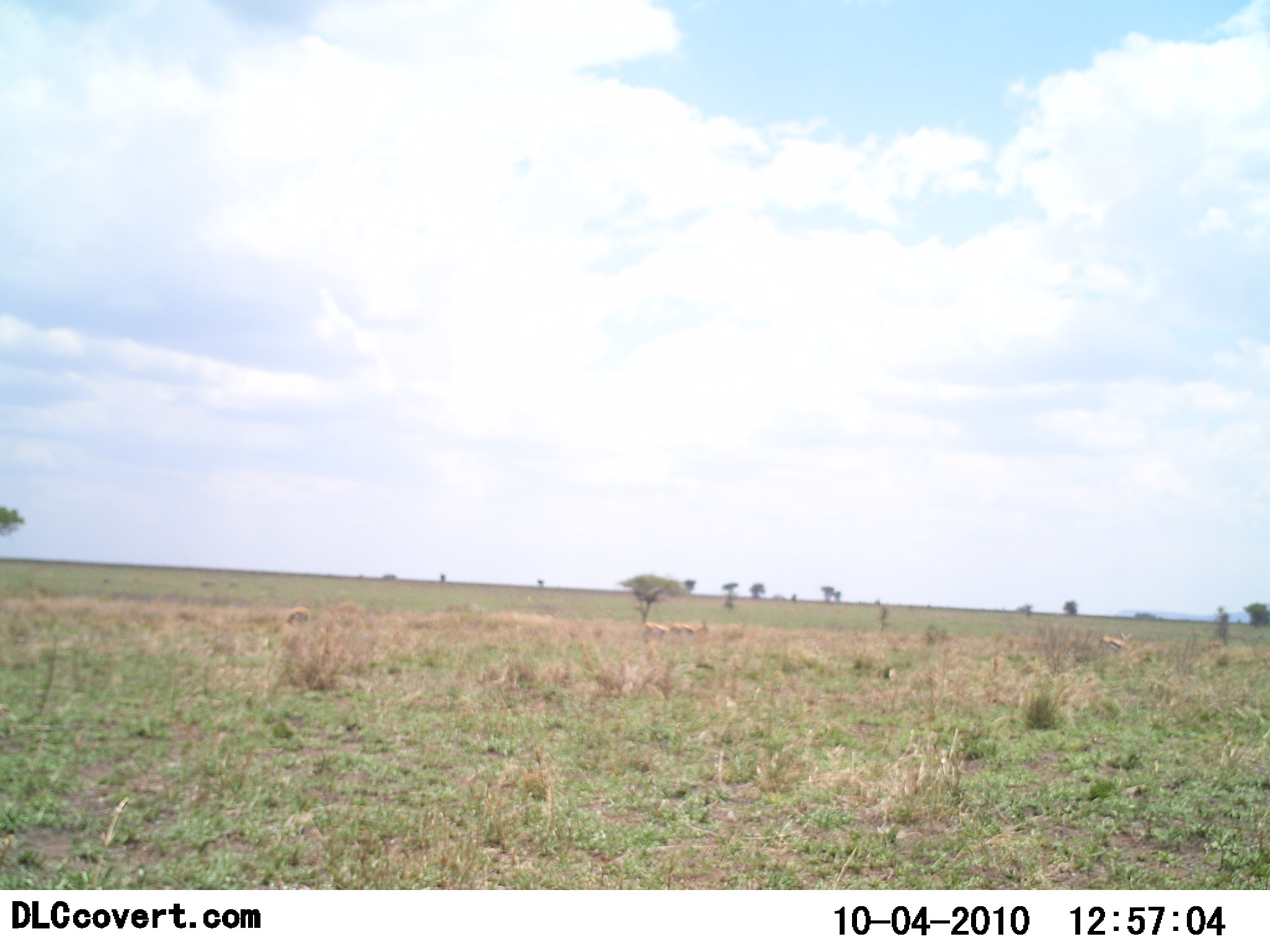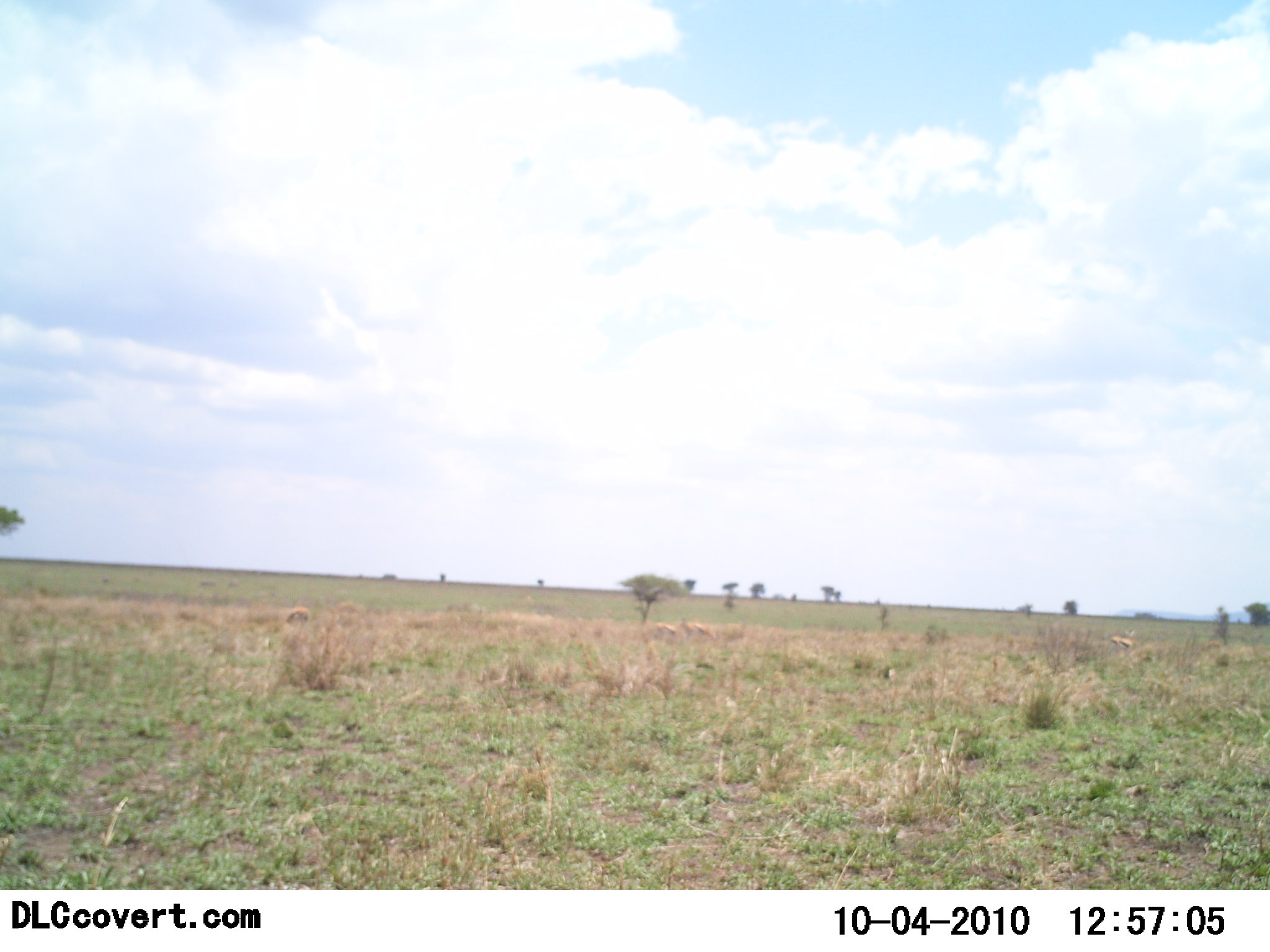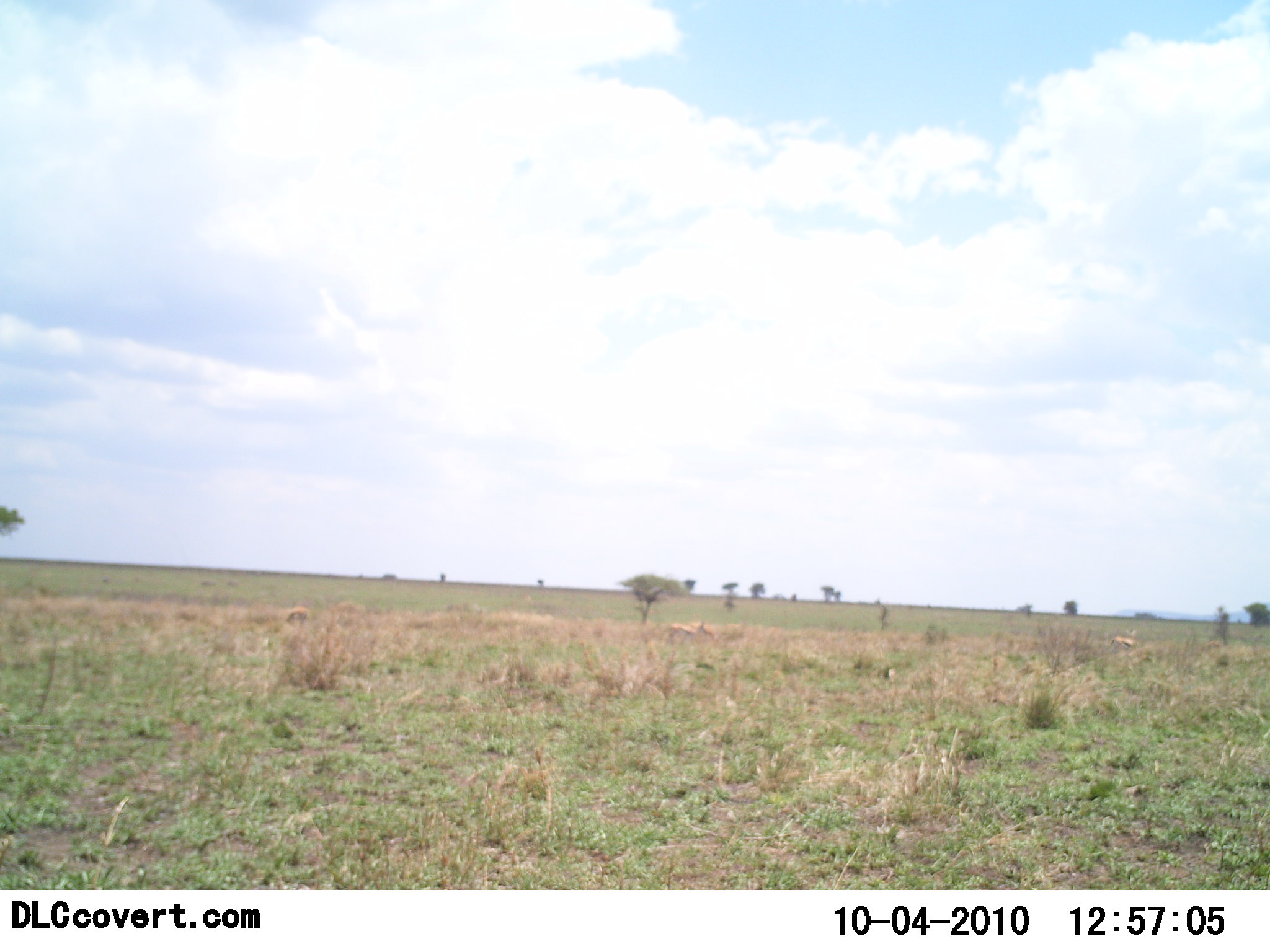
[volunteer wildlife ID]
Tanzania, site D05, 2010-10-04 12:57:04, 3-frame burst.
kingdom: Animalia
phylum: Chordata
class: Mammalia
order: Artiodactyla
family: Bovidae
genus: Eudorcas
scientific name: Eudorcas thomsonii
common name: thomson's gazelle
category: gazellethomsons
Gazellethomsons (thomson's gazelle) (Eudorcas thomsonii), count 3. Behavior (volunteer vote fractions): standing 0%, resting 0%, moving 33%, interacting 0%. Young present (vote fraction): 0%. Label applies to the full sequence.